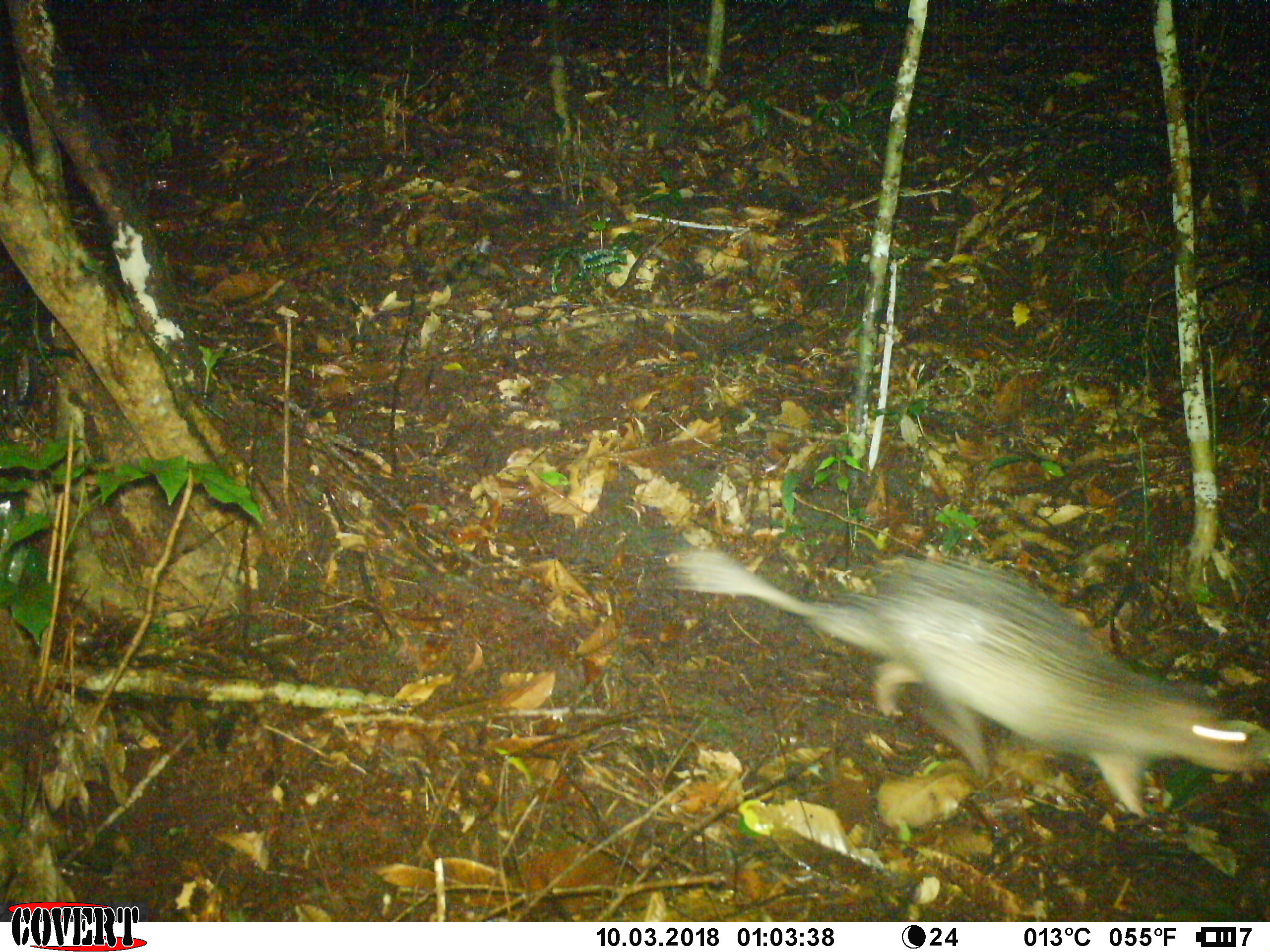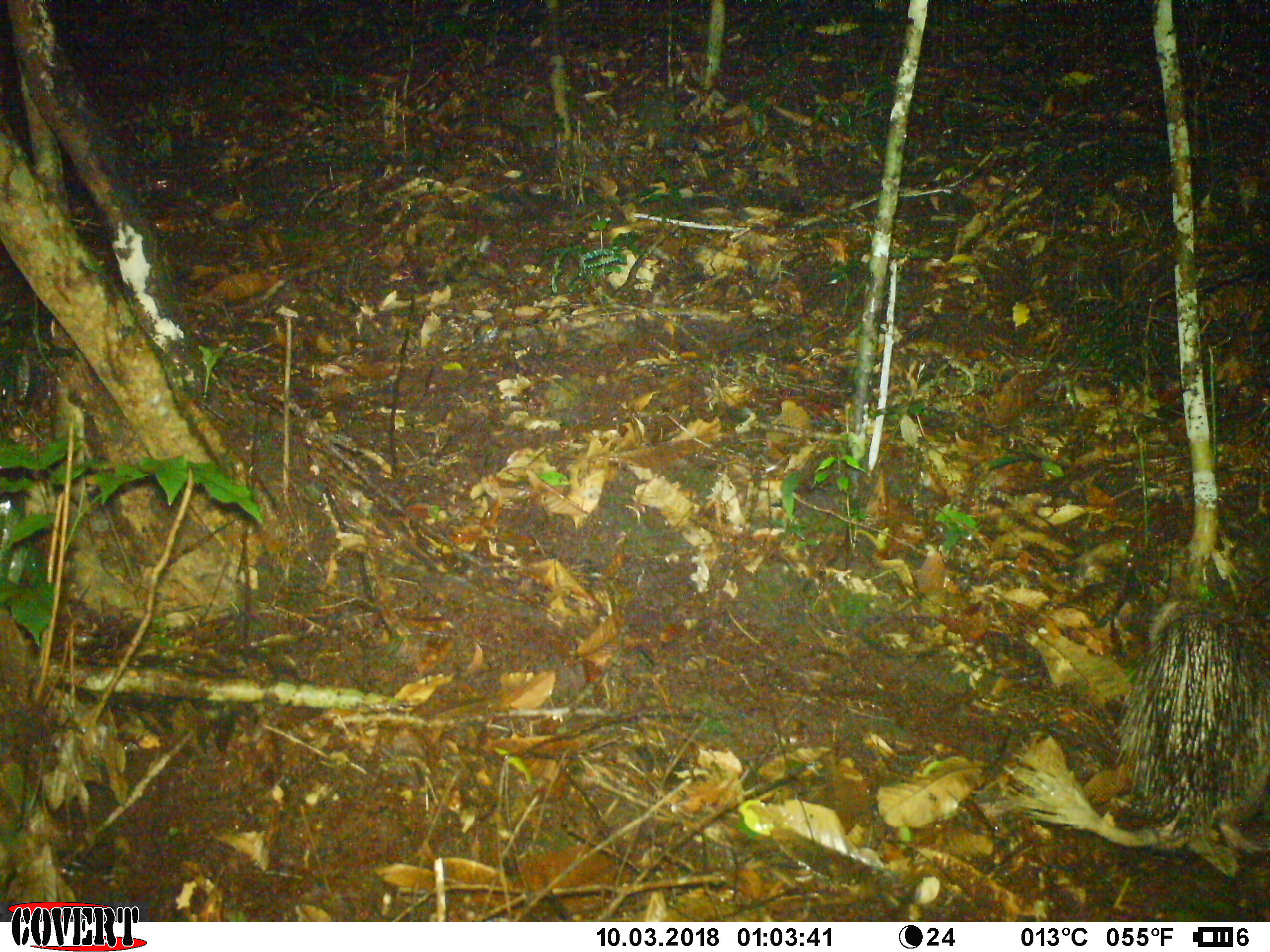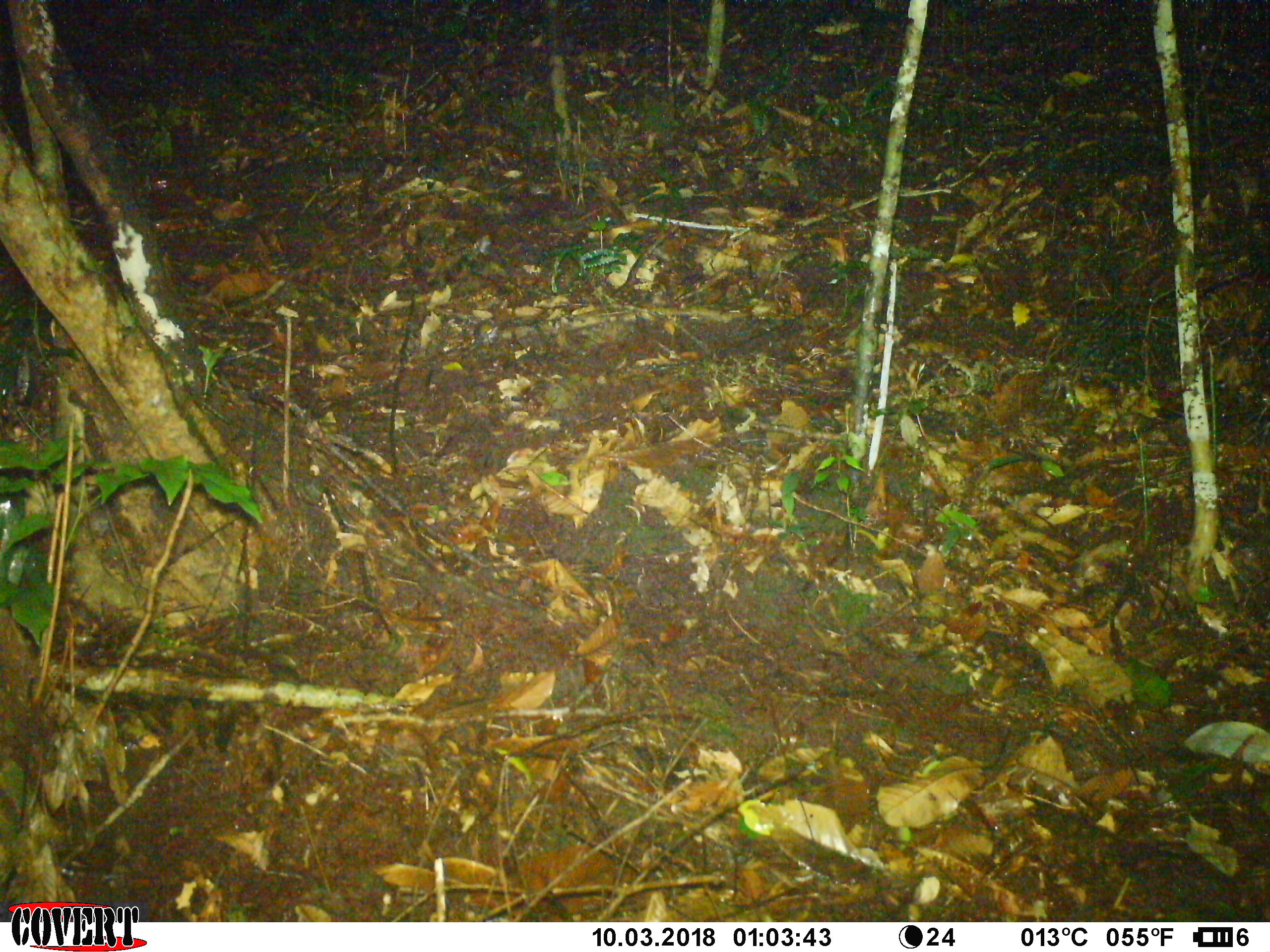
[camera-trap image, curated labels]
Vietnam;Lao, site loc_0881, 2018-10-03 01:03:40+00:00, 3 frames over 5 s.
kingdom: Animalia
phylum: Chordata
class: Mammalia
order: Rodentia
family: Hystricidae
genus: Atherurus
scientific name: Atherurus macrourus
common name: asiatic brush-tailed porcupine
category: asiatic brush tailed porcupine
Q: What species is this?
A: Asiatic brush tailed porcupine (asiatic brush-tailed porcupine) (Atherurus macrourus).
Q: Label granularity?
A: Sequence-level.